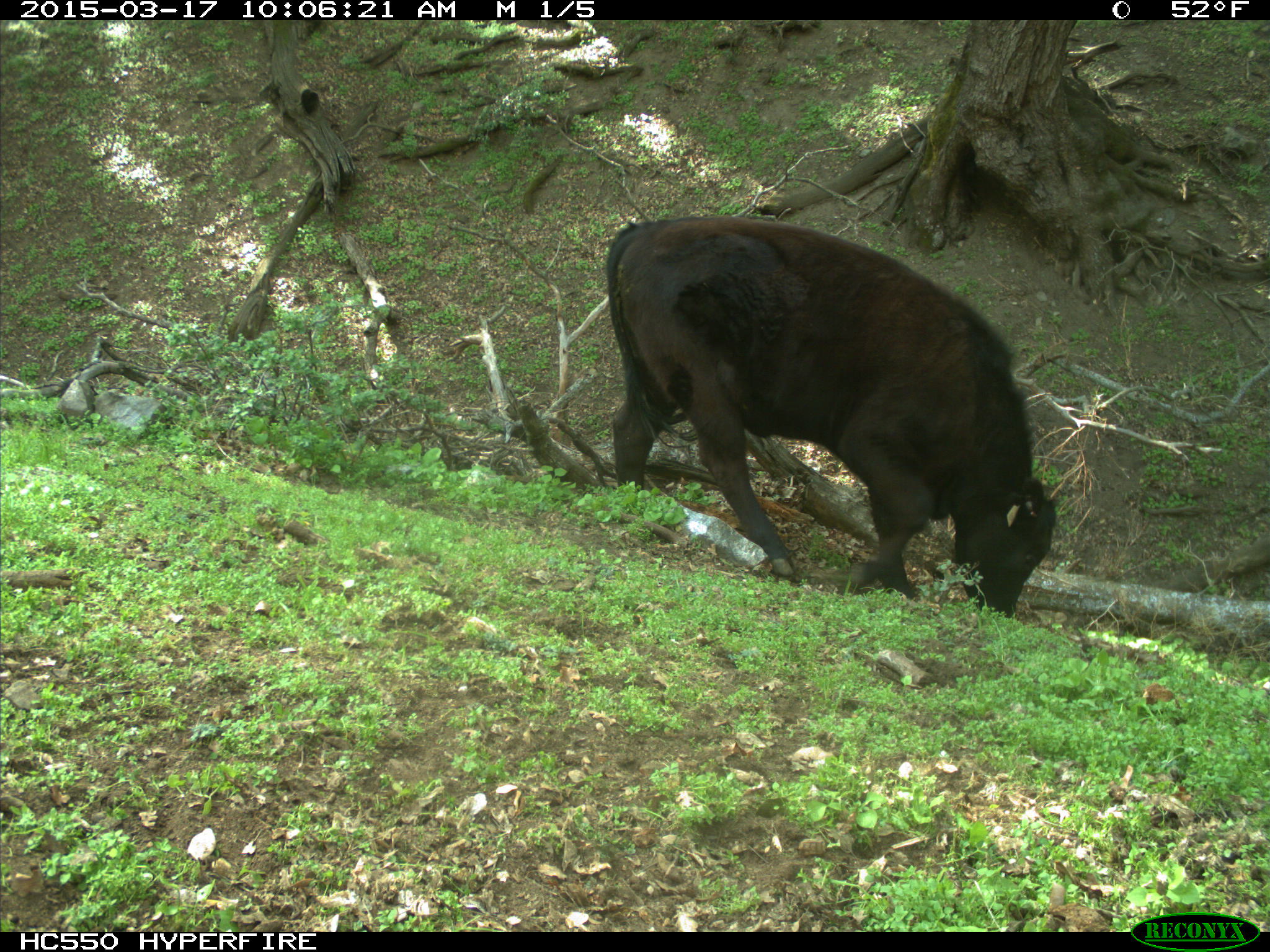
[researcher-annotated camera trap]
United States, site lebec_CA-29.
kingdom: Animalia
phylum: Chordata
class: Mammalia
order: Artiodactyla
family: Bovidae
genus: Bos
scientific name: Bos taurus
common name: domestic cow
Bos taurus (domestic cow).